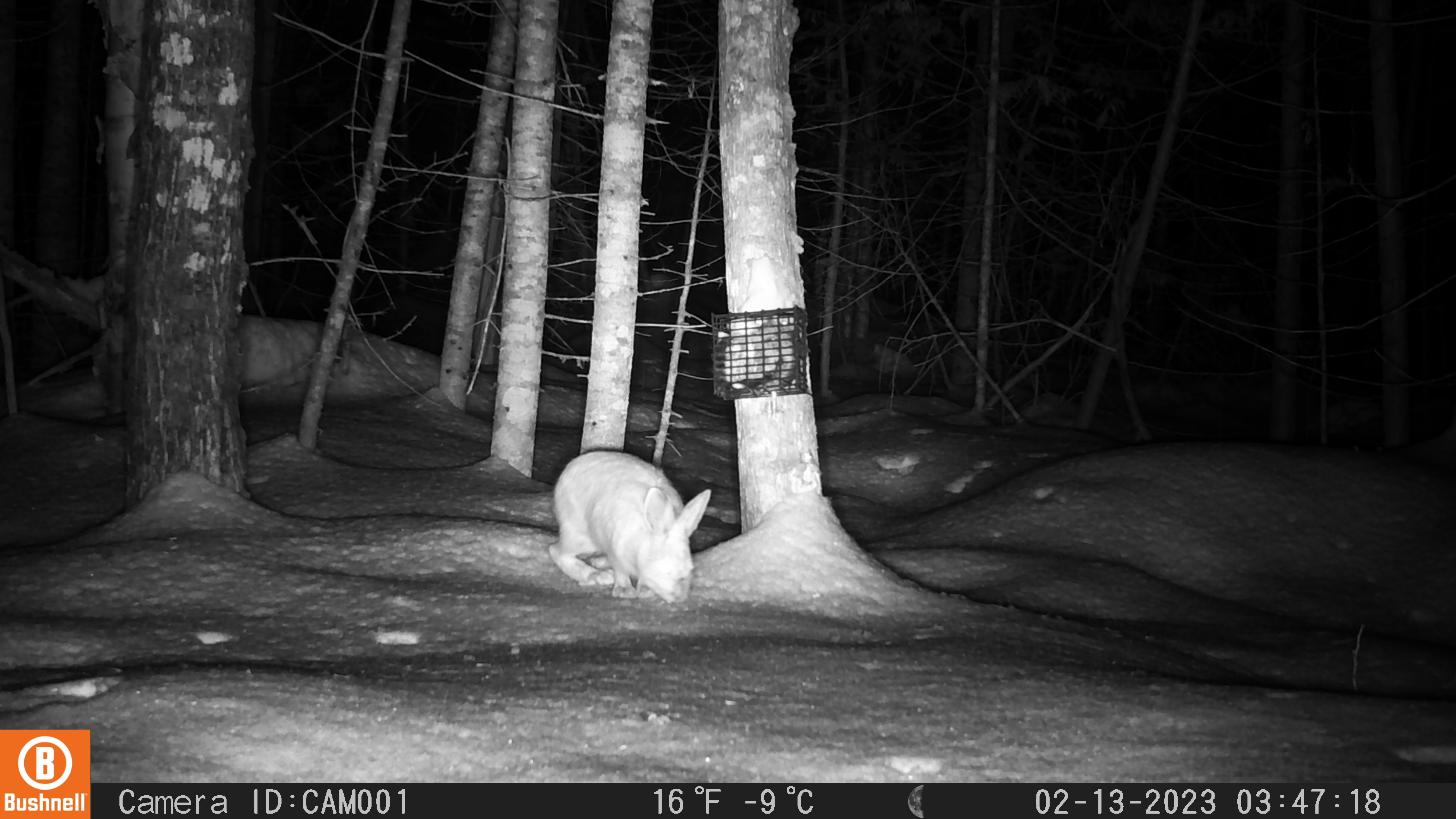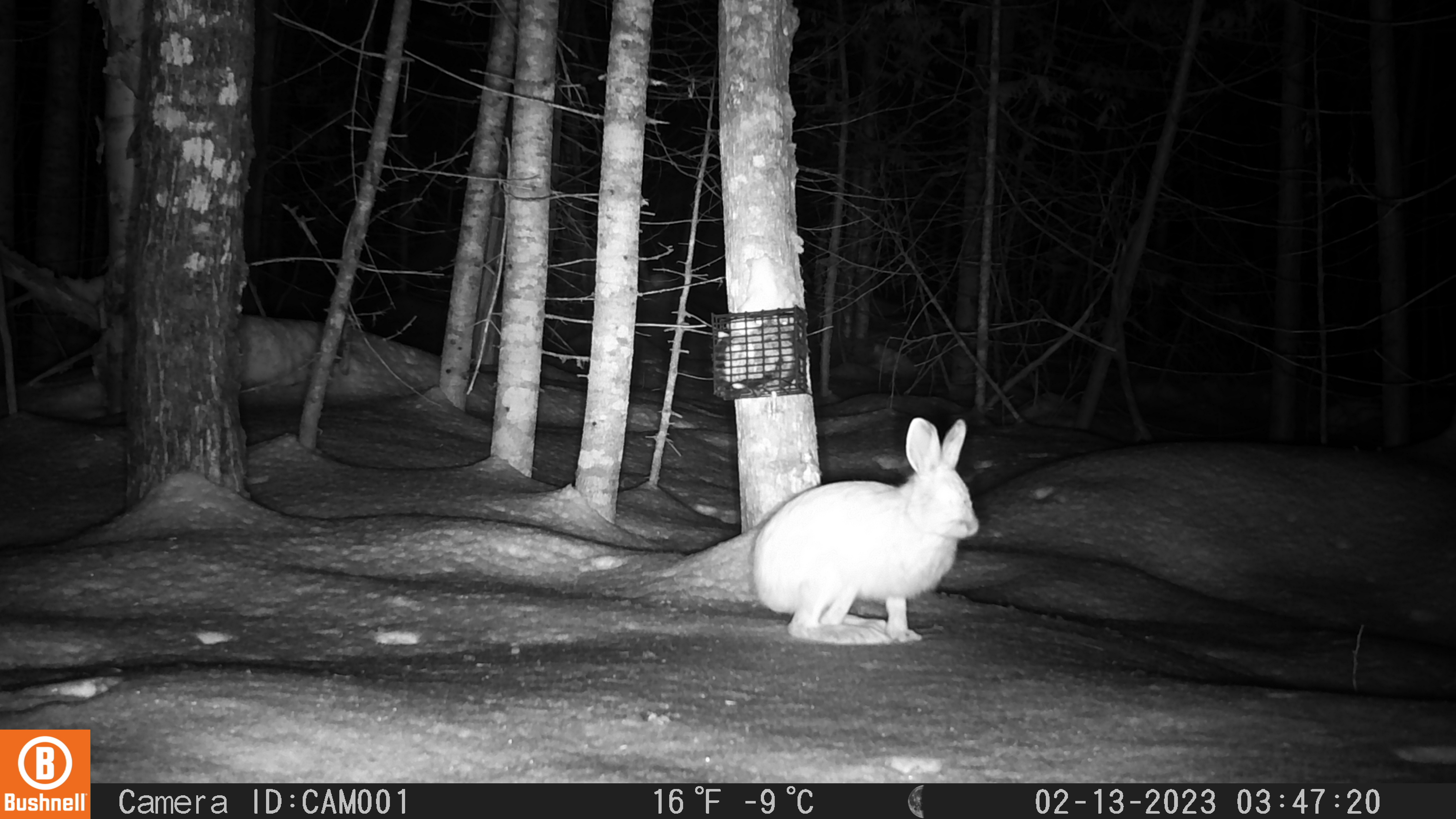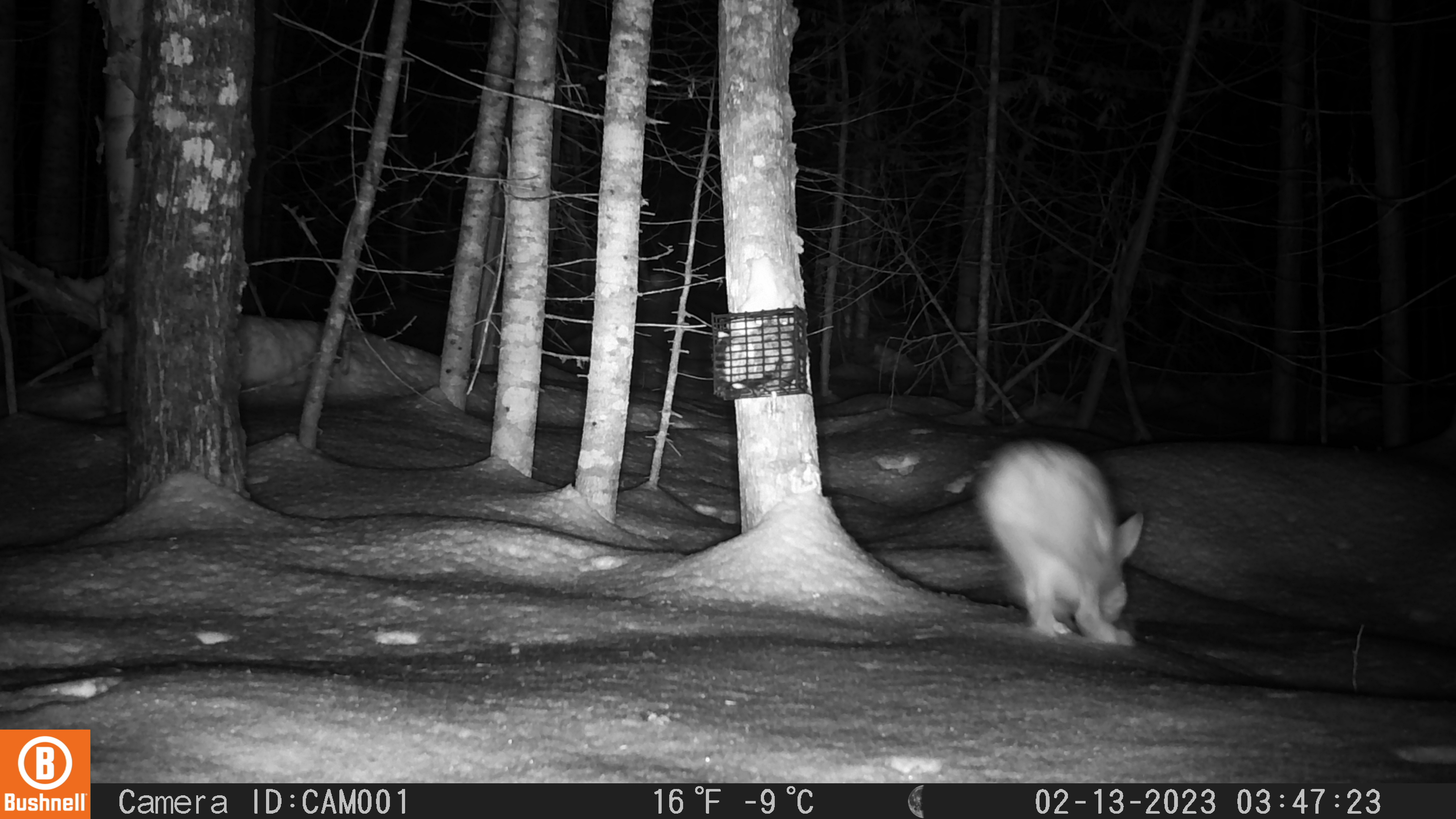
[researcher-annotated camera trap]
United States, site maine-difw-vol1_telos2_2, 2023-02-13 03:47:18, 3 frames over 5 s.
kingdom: Animalia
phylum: Chordata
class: Mammalia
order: Lagomorpha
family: Leporidae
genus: Lepus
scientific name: Lepus americanus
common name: snowshoe hare